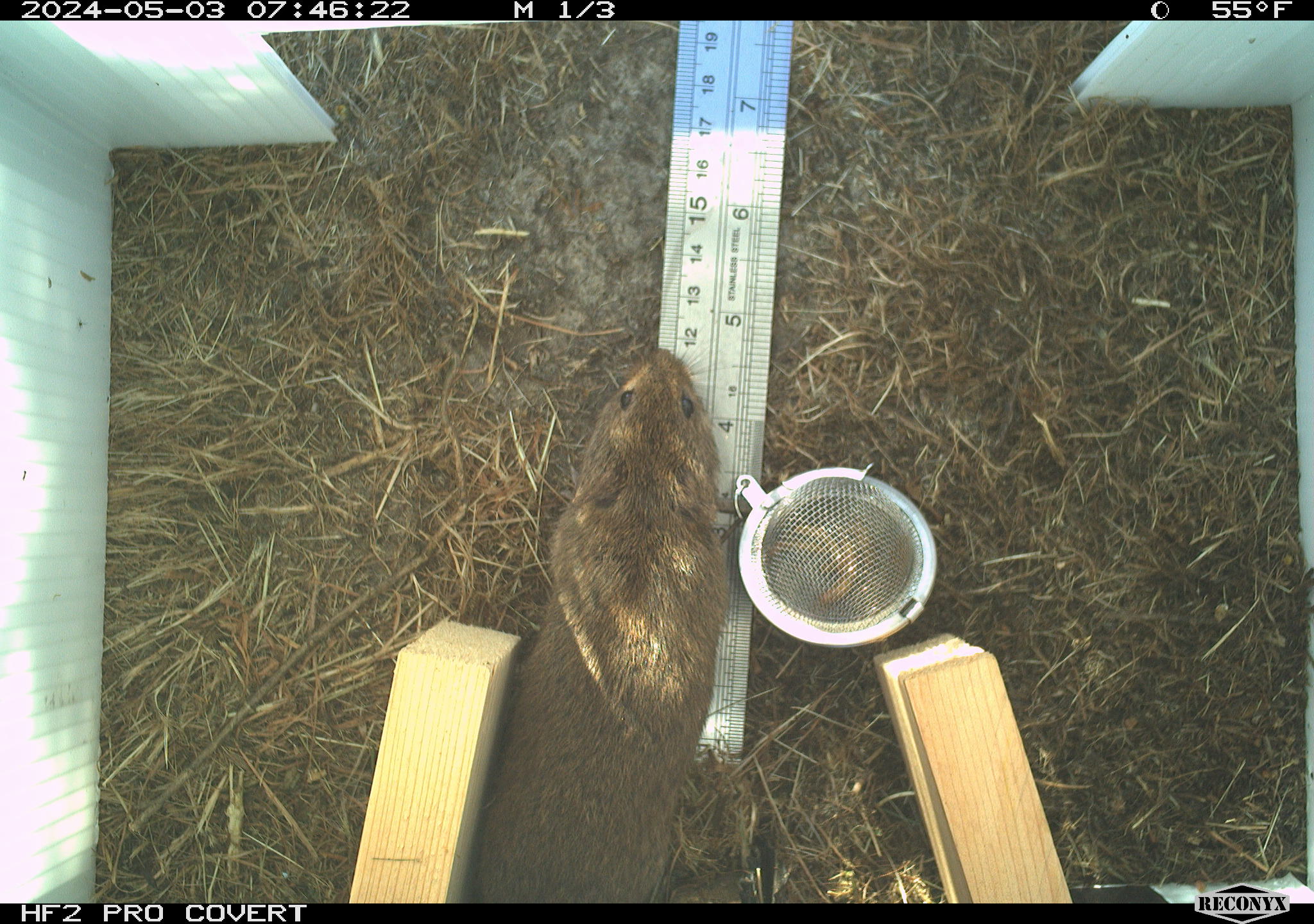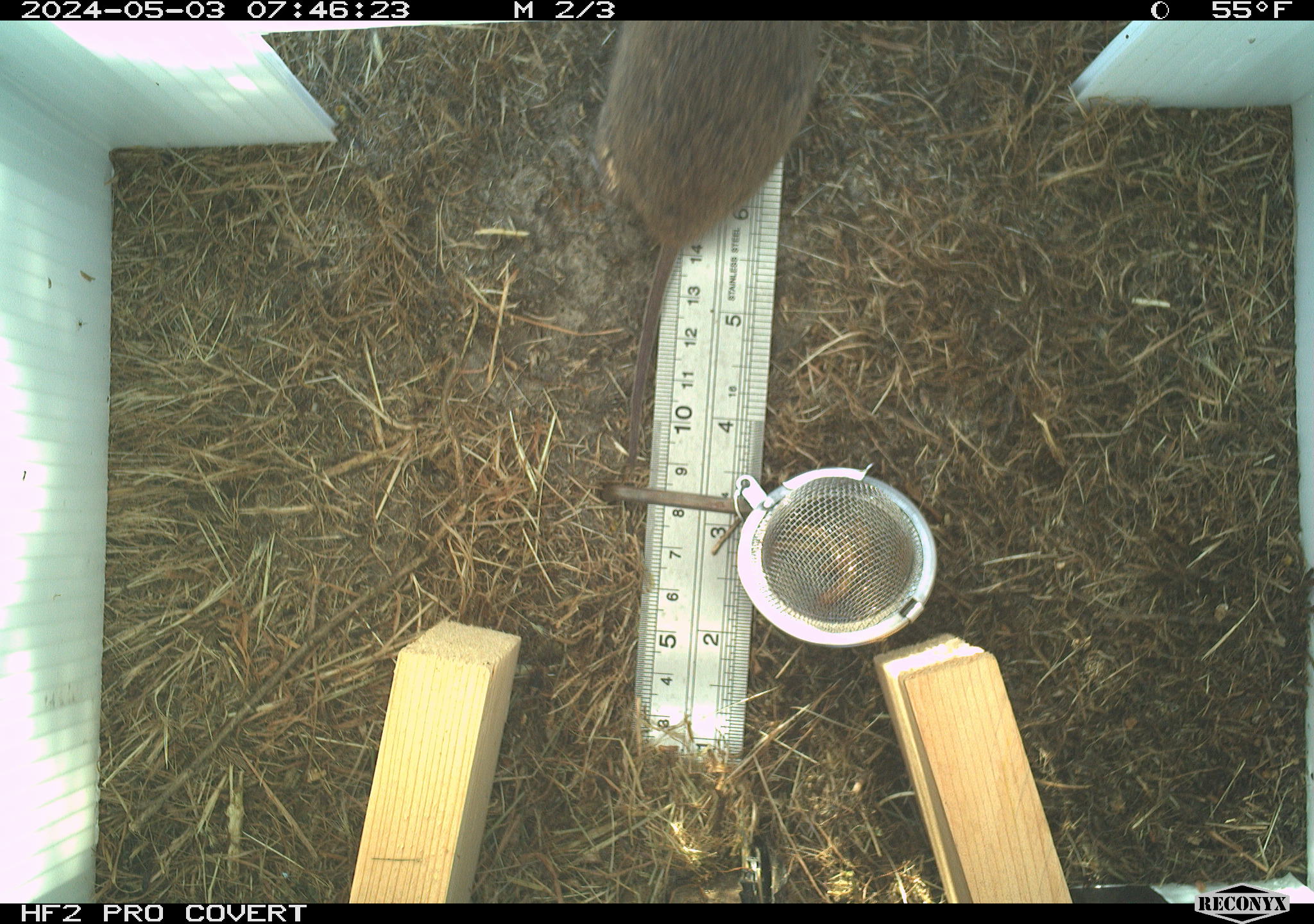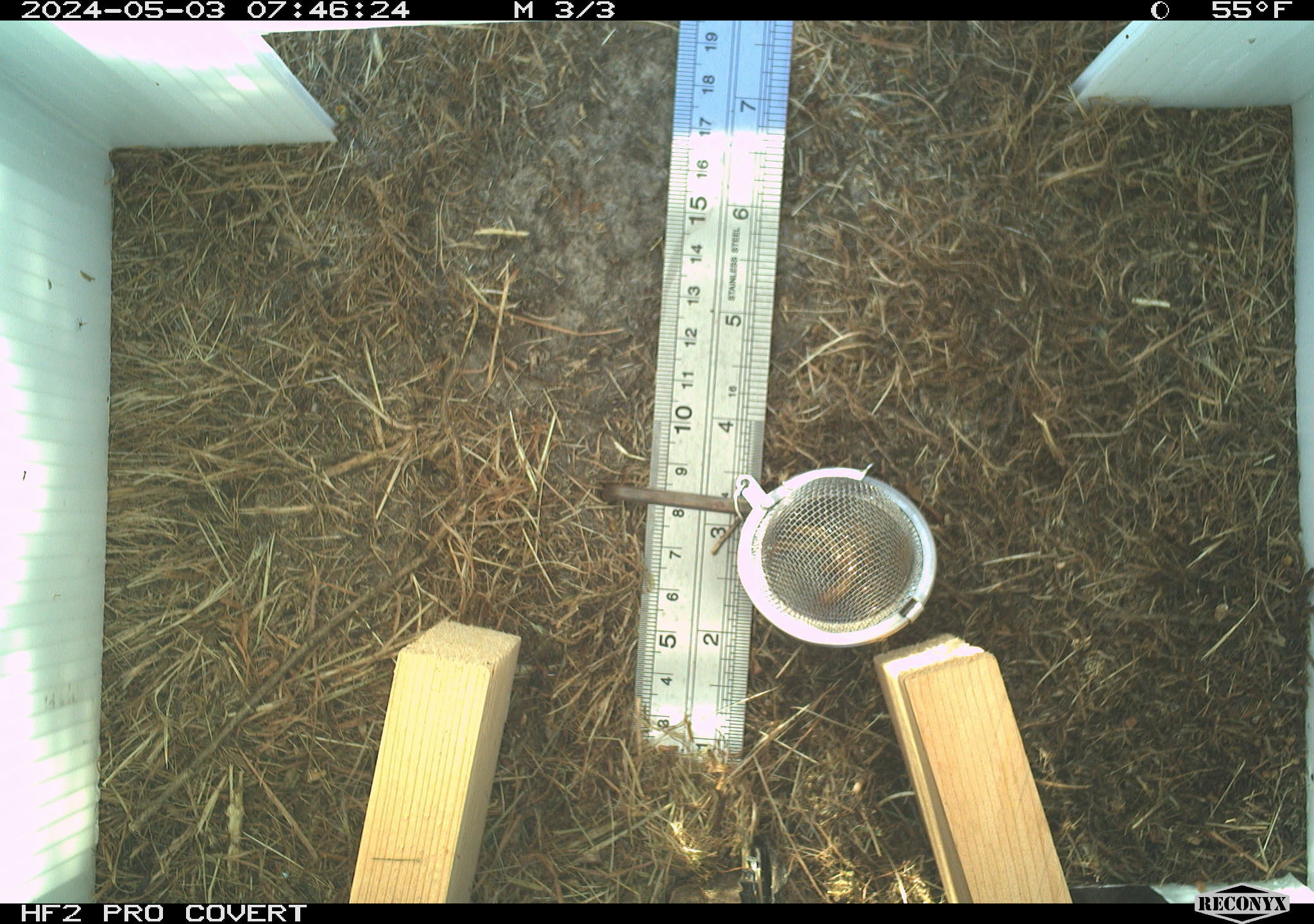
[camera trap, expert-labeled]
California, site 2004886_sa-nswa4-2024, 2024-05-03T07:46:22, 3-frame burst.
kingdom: Animalia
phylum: Chordata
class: Mammalia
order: Rodentia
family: Cricetidae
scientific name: Arvicolinae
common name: voles, lemmings, and muskrats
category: arvicolinae subfamily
Arvicolinae subfamily (voles, lemmings, and muskrats) (Arvicolinae).